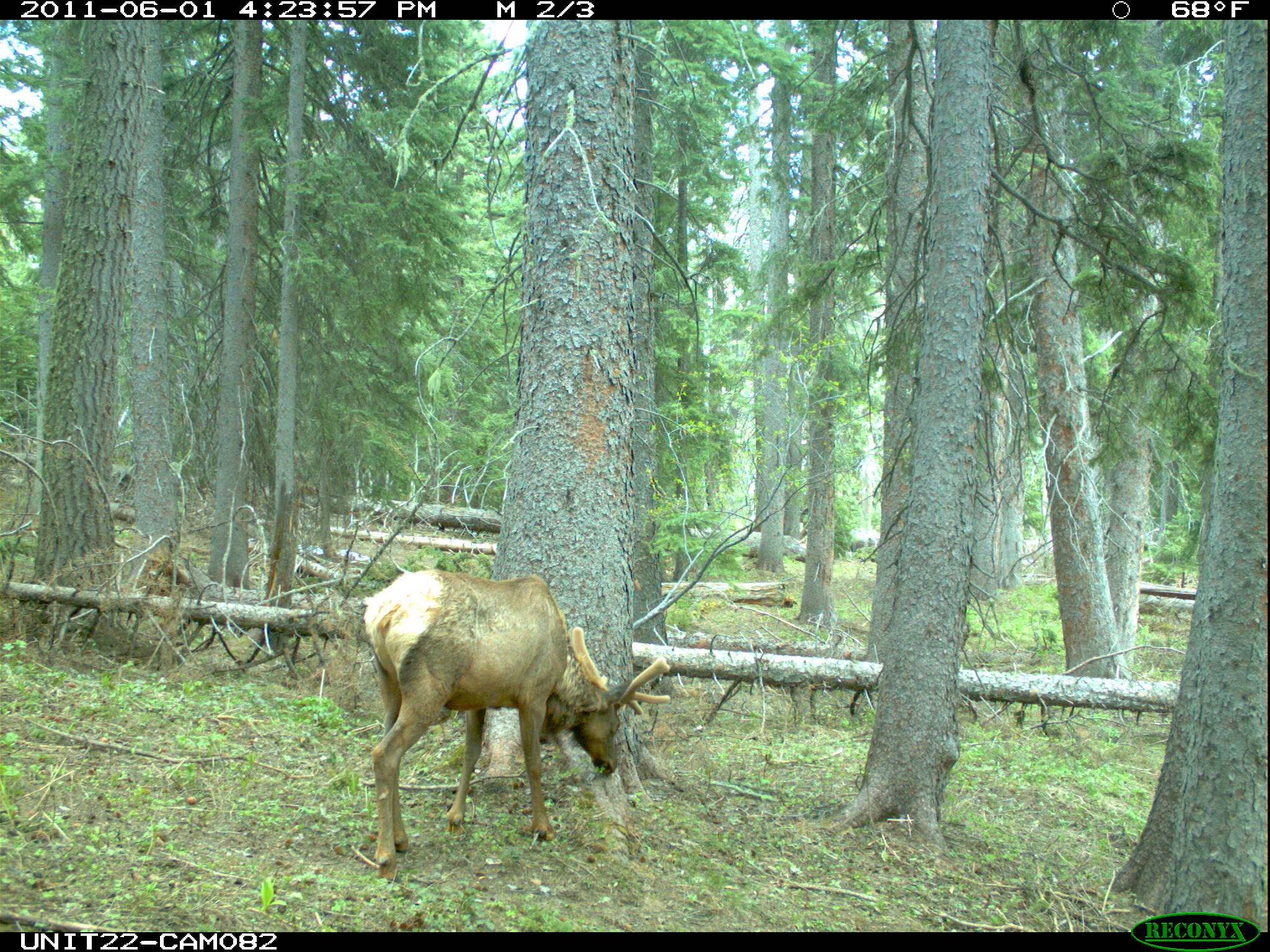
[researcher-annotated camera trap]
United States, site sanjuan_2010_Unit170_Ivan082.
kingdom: Animalia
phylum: Chordata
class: Mammalia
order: Artiodactyla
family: Cervidae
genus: Cervus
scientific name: Cervus elaphus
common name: red deer